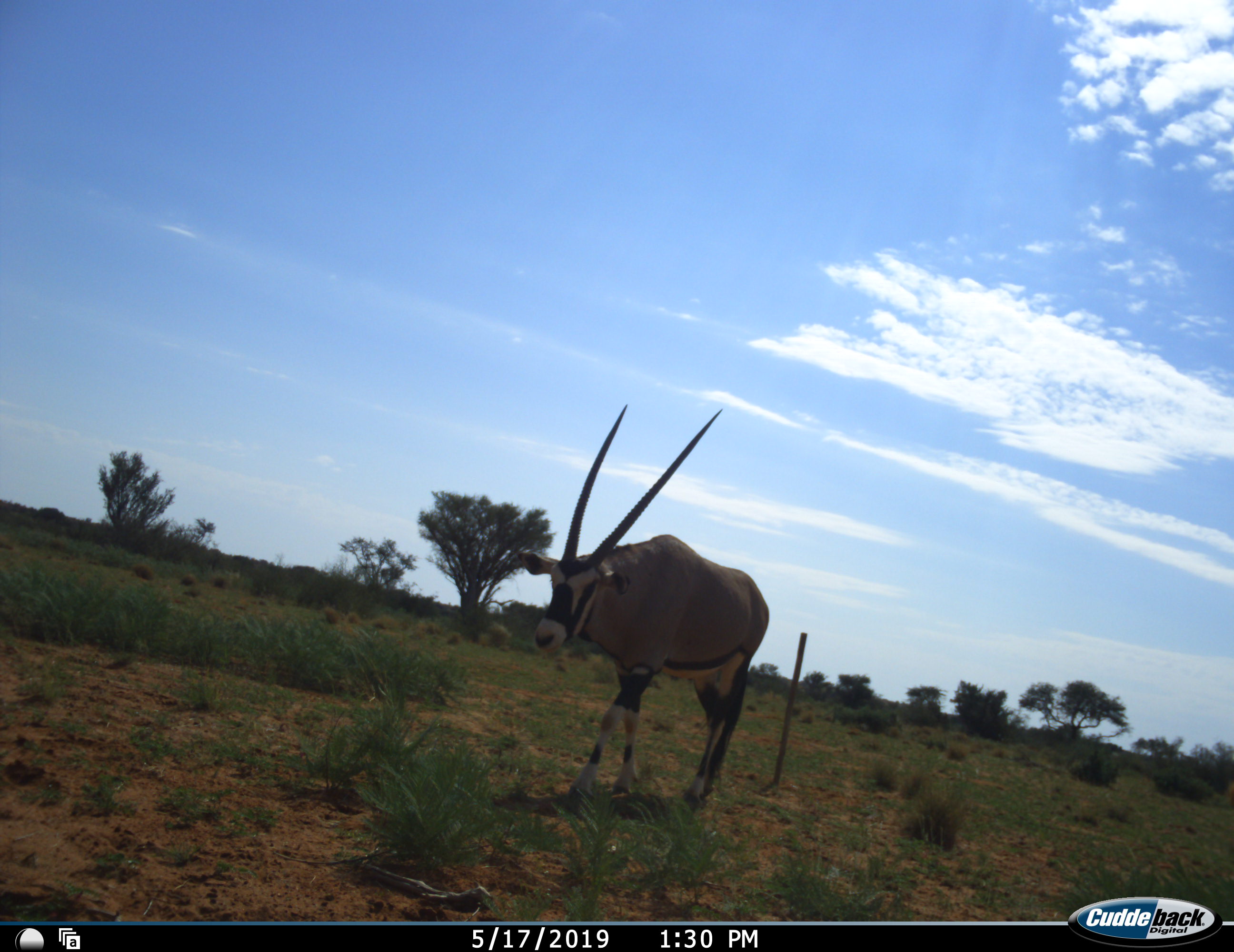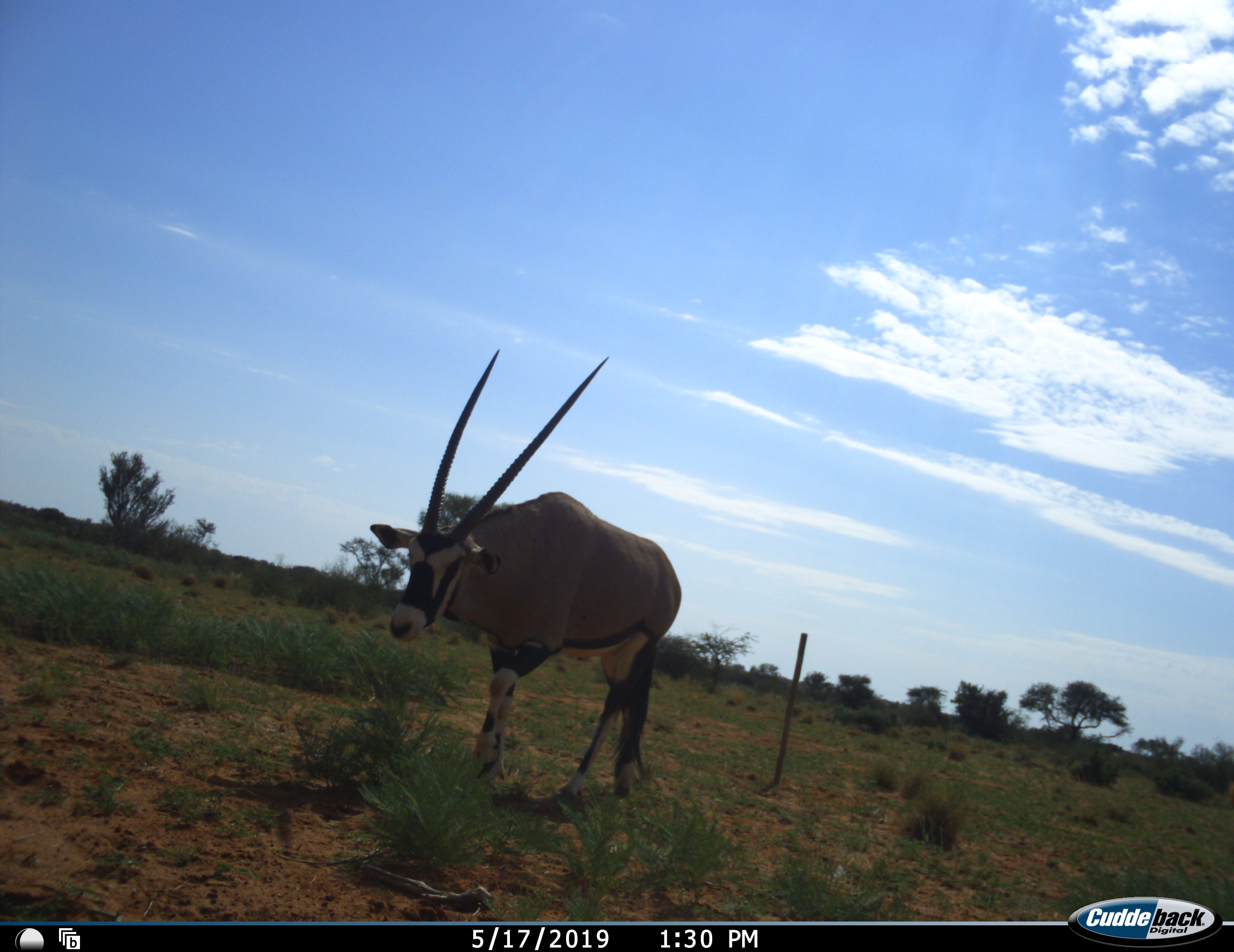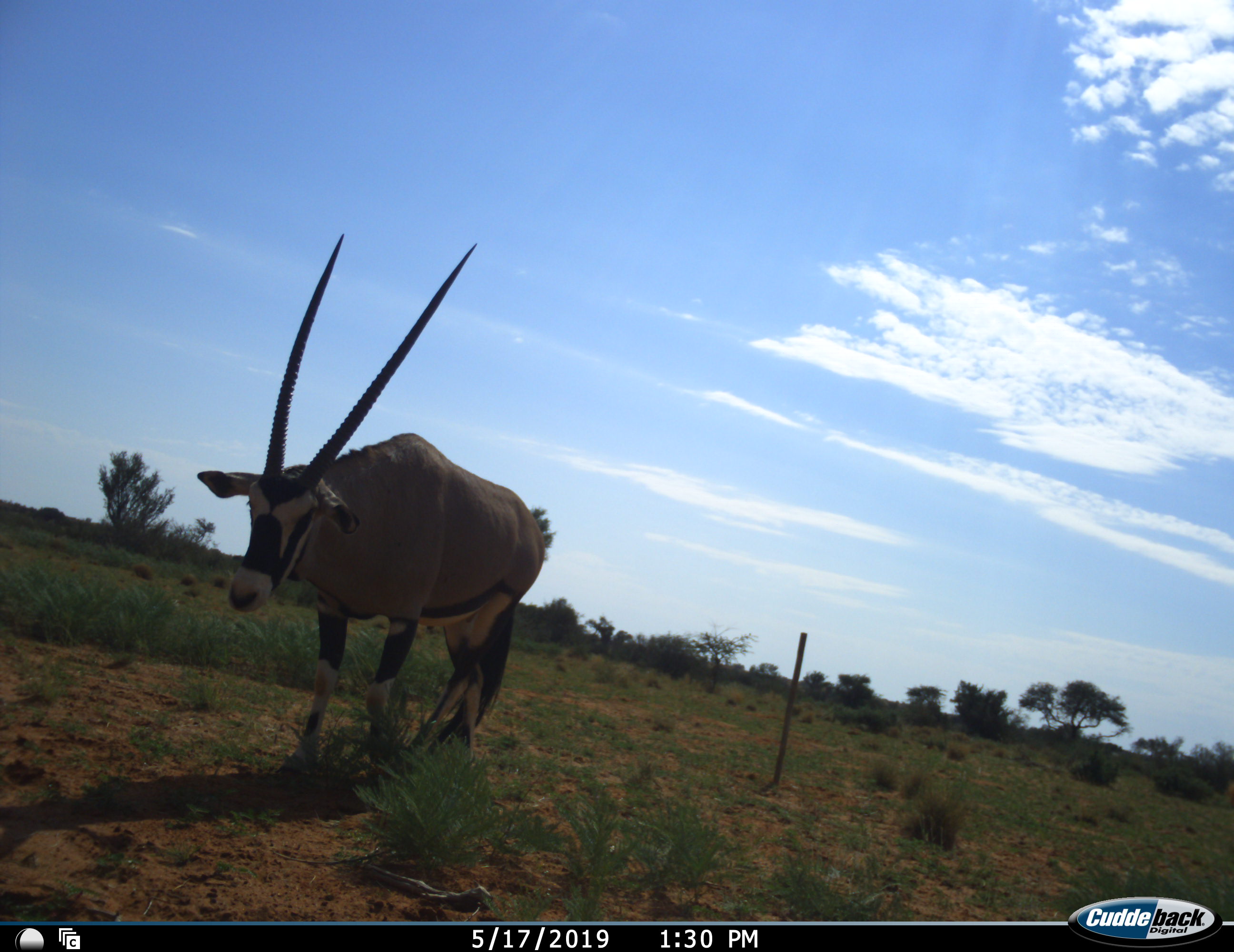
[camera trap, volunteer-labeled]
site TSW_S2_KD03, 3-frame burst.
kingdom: Animalia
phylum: Chordata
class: Mammalia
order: Artiodactyla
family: Bovidae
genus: Oryx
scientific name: Oryx gazella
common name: gemsbok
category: oryx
Oryx (gemsbok) (Oryx gazella), count 1. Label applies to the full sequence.